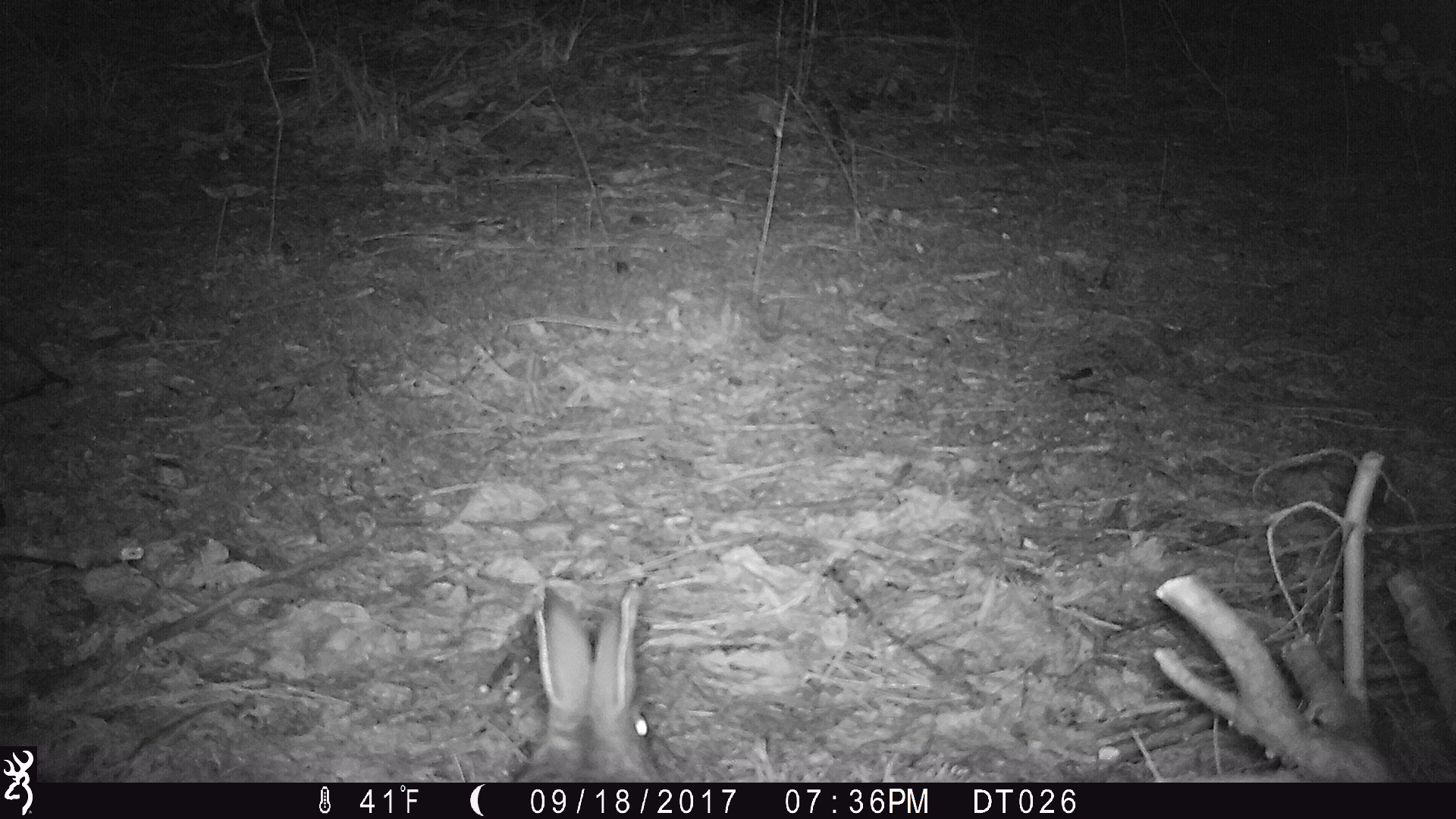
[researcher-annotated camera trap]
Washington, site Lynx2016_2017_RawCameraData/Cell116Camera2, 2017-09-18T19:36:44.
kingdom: Animalia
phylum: Chordata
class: Mammalia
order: Lagomorpha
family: Leporidae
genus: Lepus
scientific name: Lepus americanus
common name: snowshoe hare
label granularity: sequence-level